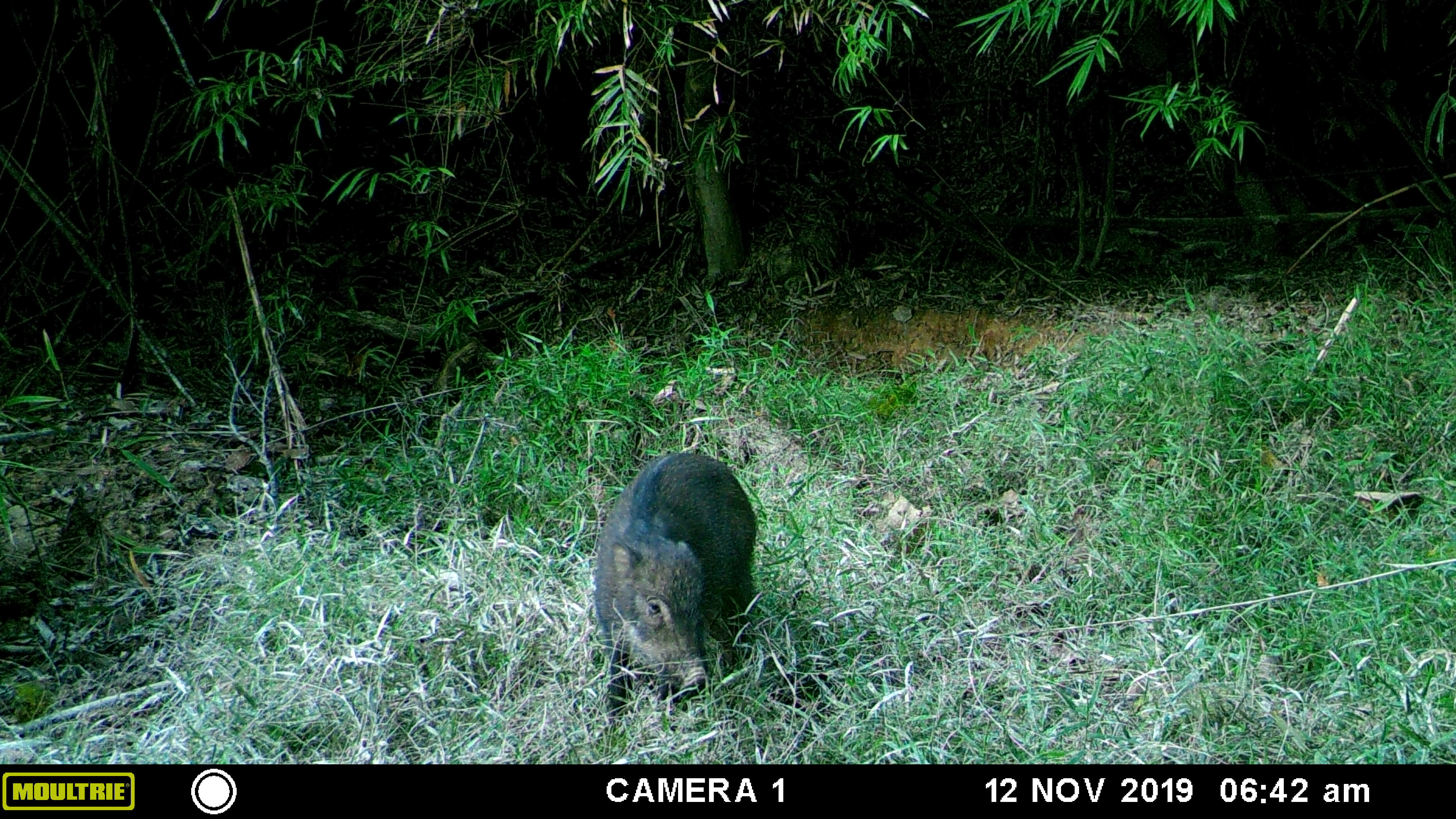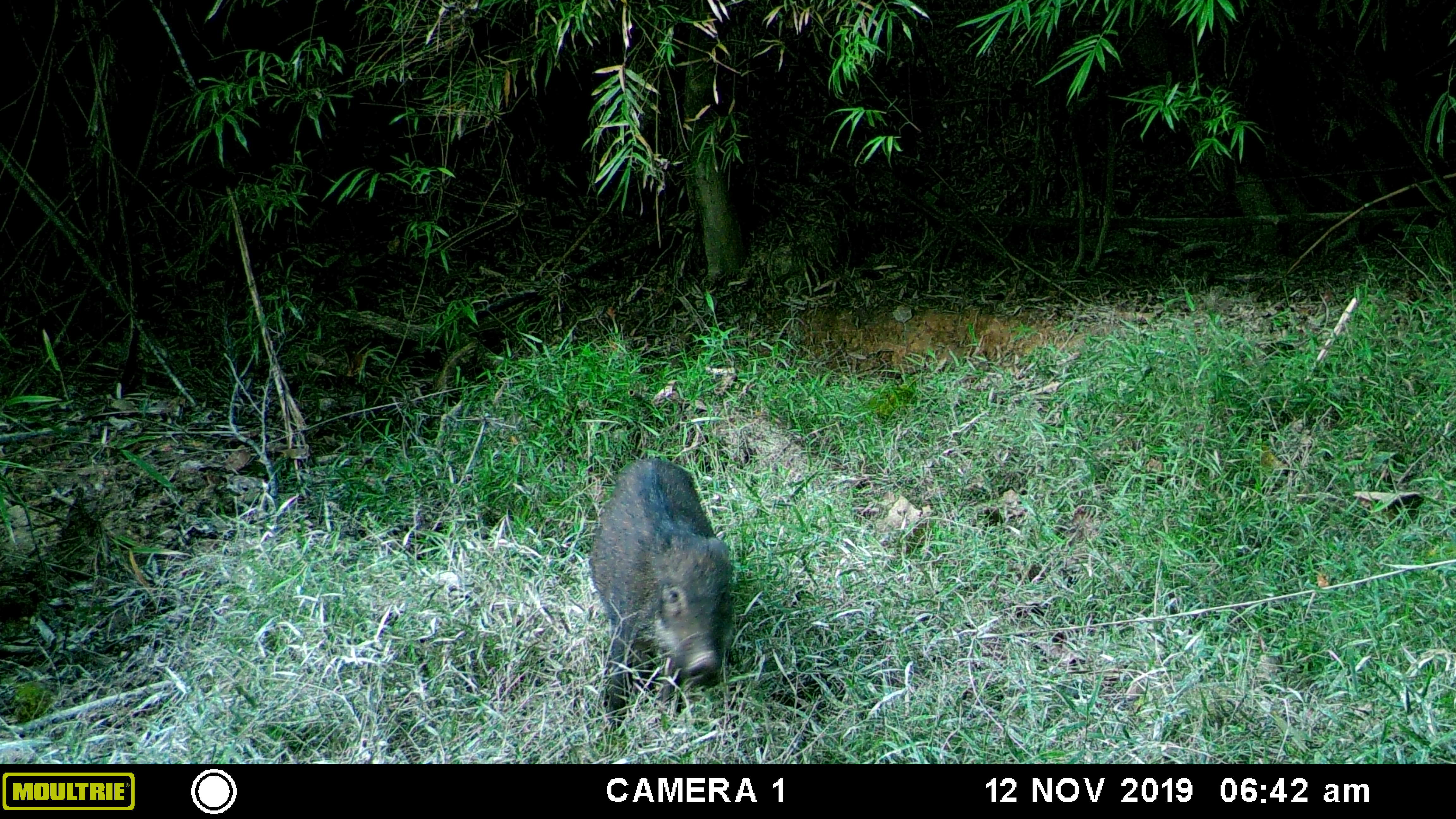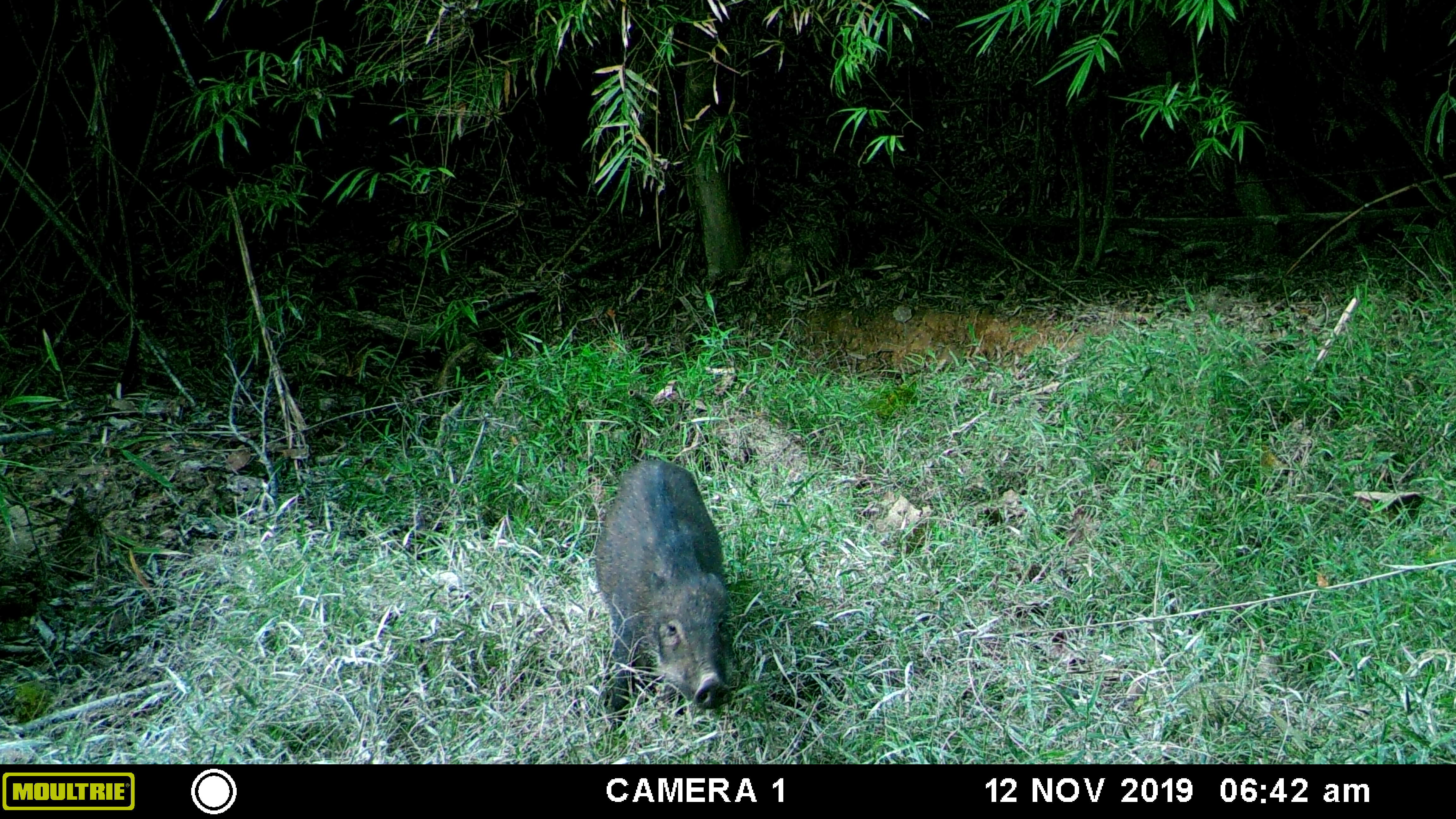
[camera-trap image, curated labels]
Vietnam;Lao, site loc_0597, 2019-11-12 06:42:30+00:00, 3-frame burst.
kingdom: Animalia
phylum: Chordata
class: Mammalia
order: Artiodactyla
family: Suidae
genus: Sus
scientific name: Sus scrofa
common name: eurasian wild pig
Eurasian wild pig (Sus scrofa). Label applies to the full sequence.